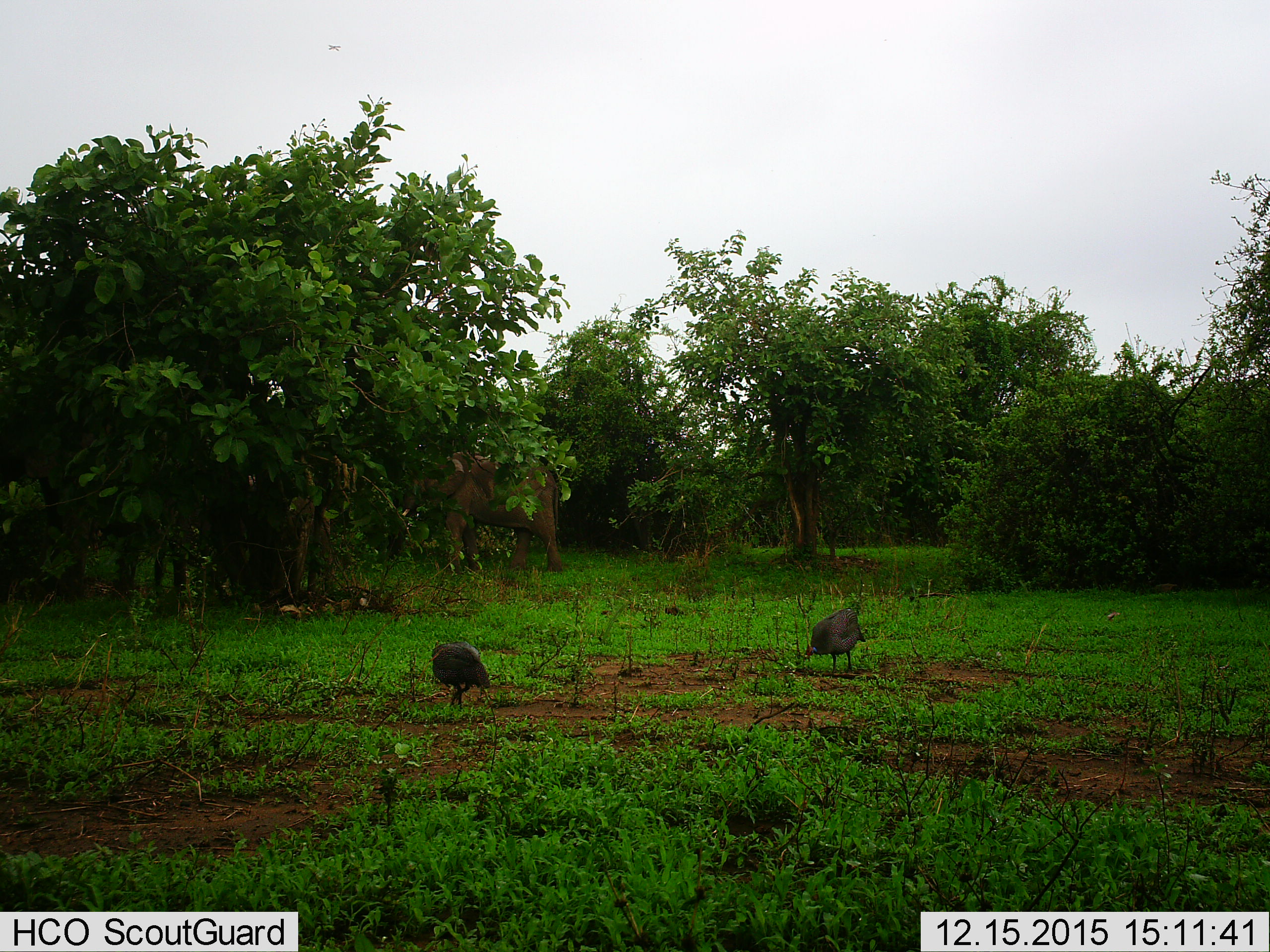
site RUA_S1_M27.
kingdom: Animalia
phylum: Chordata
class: Aves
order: Galliformes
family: Numididae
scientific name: Numididae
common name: guineafowl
Guineafowl (Numididae), count 2. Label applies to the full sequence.